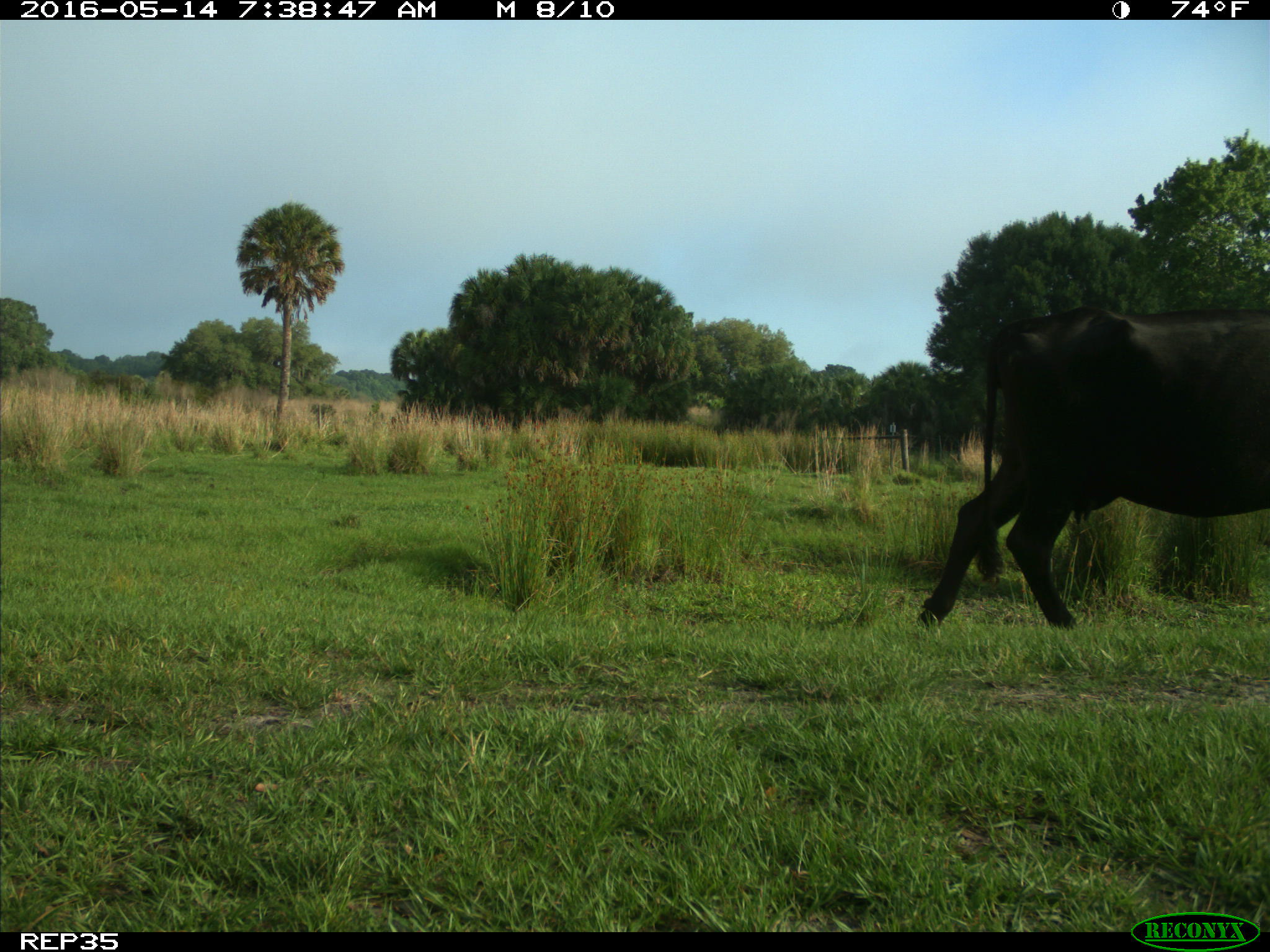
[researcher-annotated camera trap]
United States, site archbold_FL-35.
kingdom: Animalia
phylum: Chordata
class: Mammalia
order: Artiodactyla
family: Bovidae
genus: Bos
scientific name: Bos taurus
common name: domestic cow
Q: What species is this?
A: Bos taurus (domestic cow).